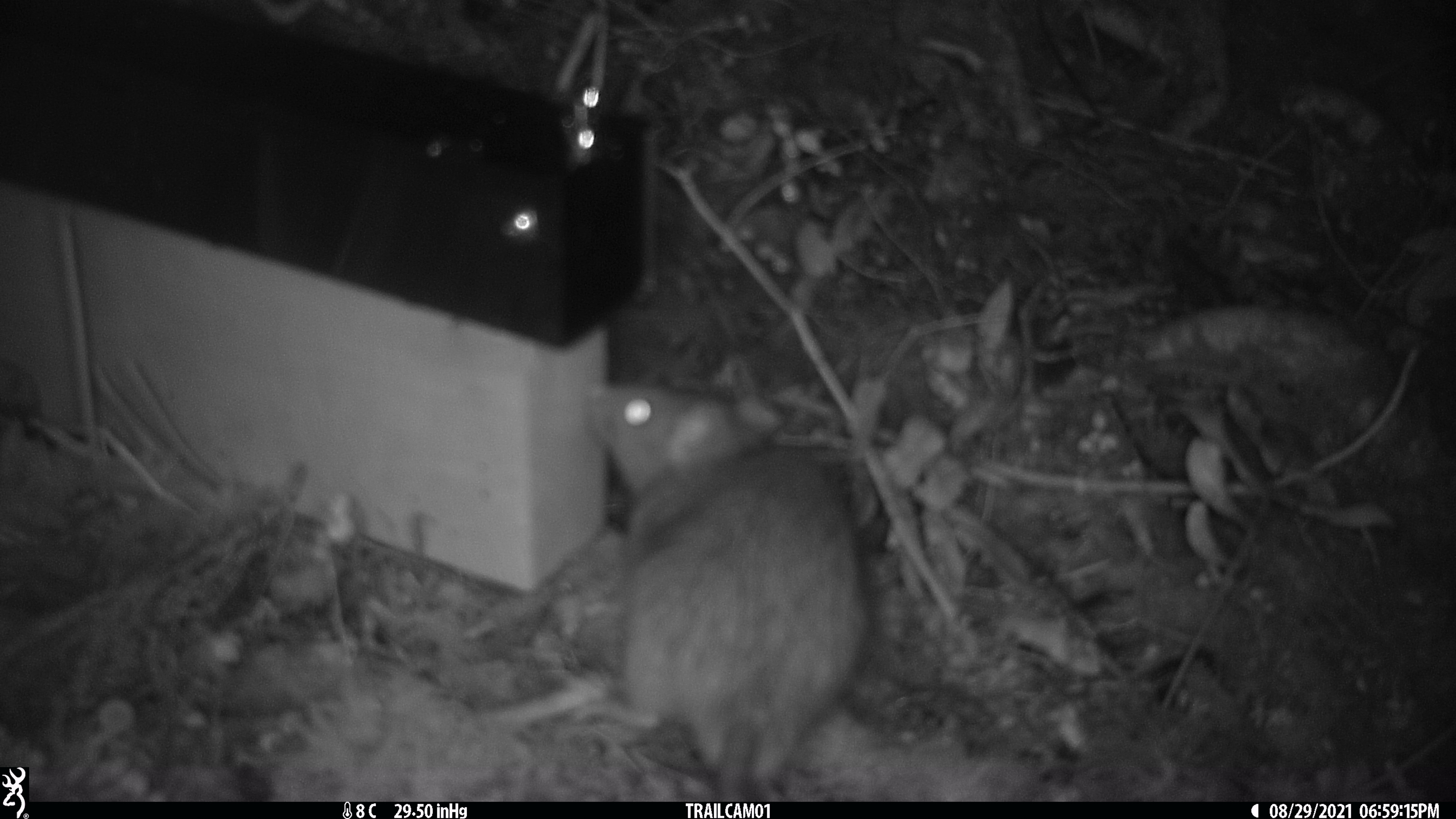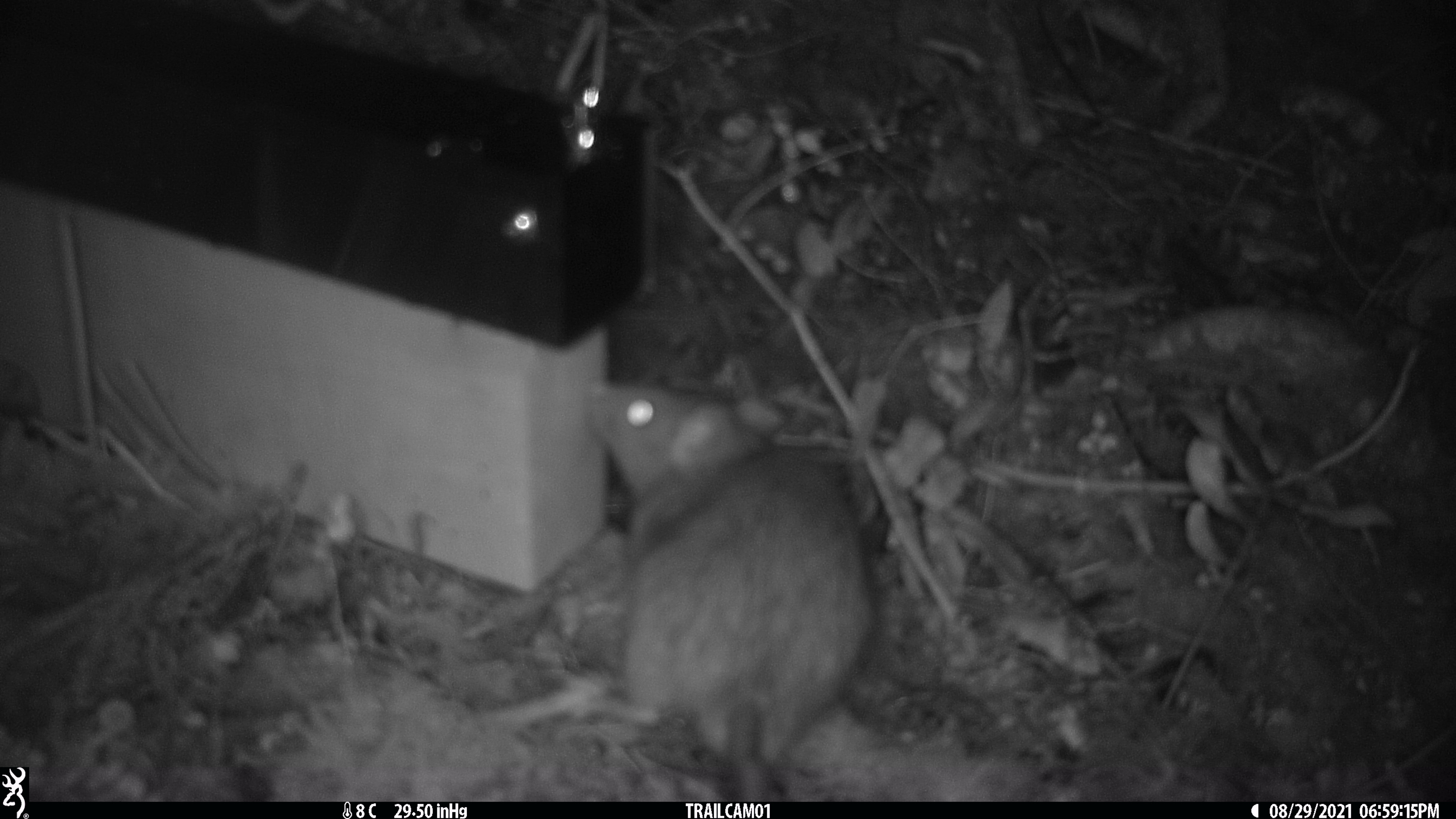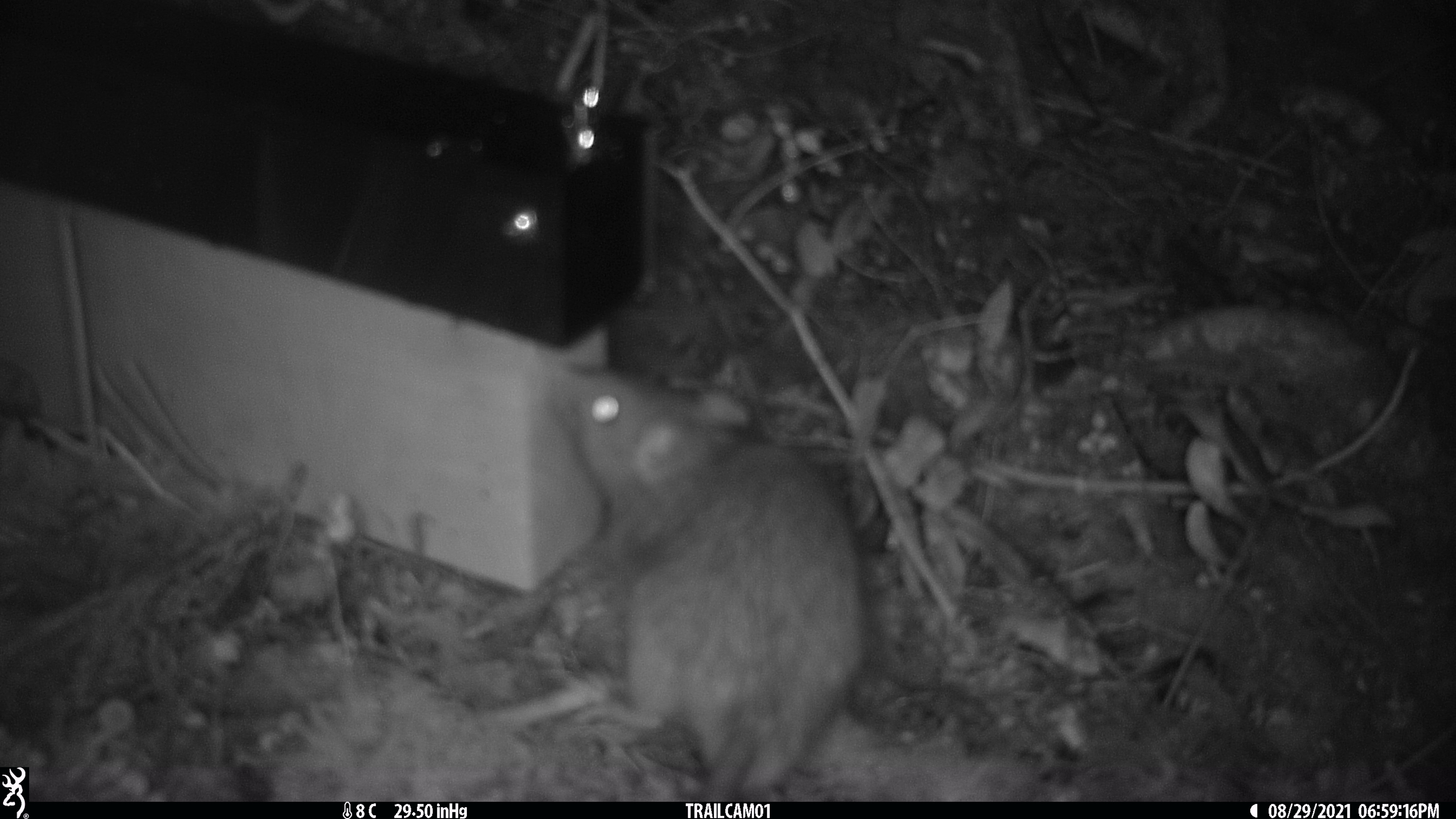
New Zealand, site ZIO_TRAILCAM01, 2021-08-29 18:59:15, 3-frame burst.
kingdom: Animalia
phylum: Chordata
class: Mammalia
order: Rodentia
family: Muridae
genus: Rattus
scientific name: Rattus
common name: rat